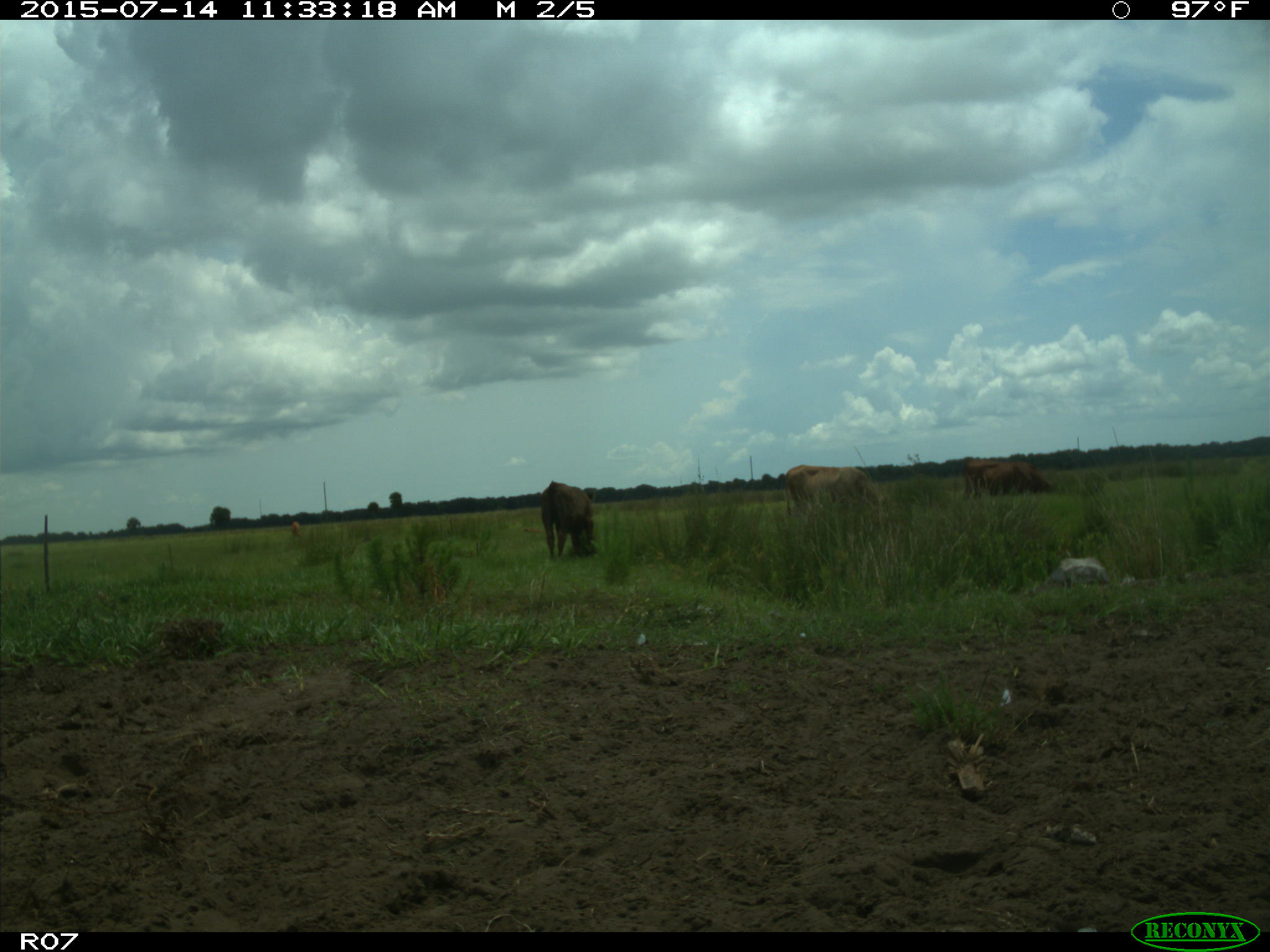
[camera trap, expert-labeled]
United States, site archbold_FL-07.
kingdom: Animalia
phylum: Chordata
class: Mammalia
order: Artiodactyla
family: Bovidae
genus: Bos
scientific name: Bos taurus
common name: domestic cow